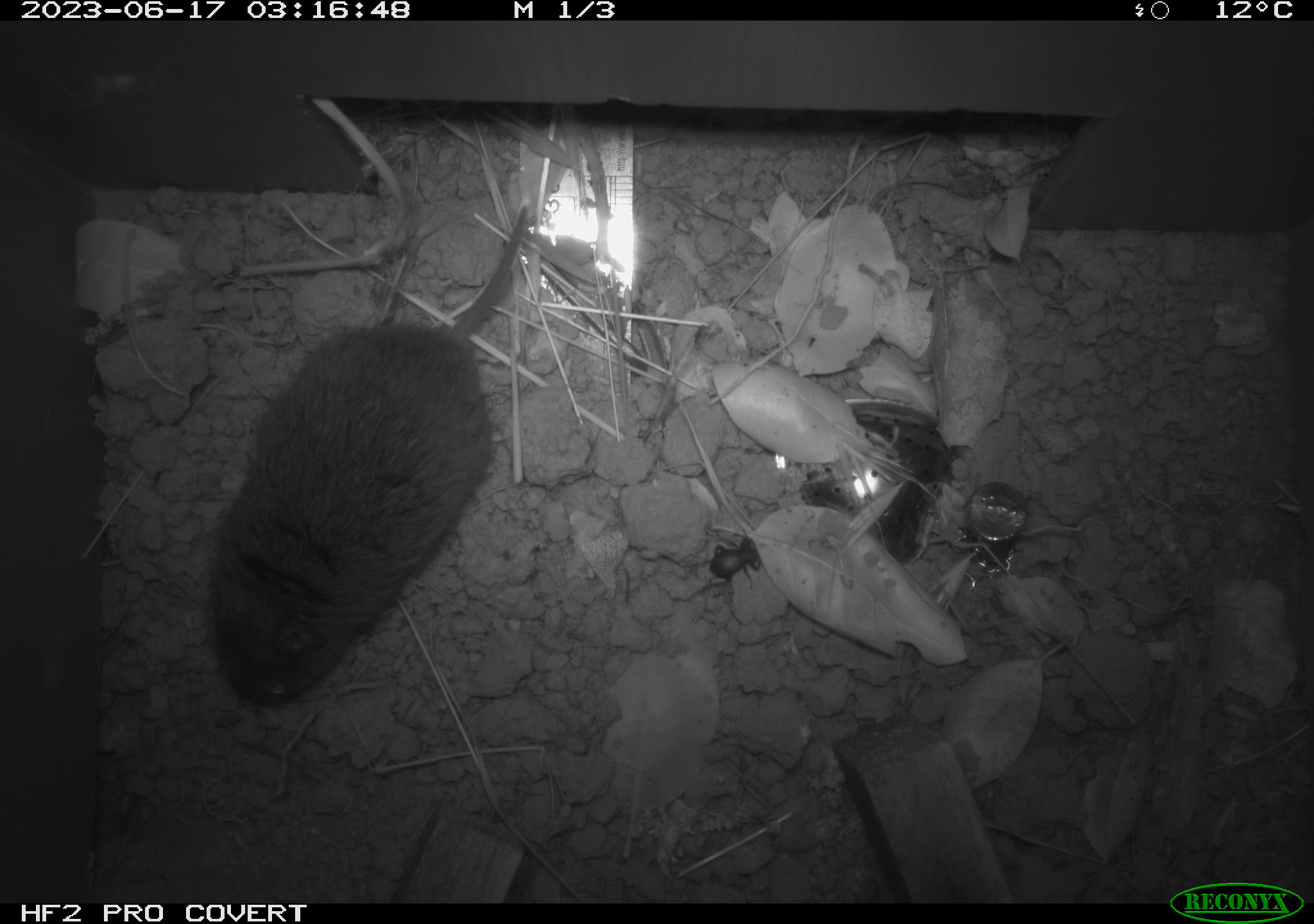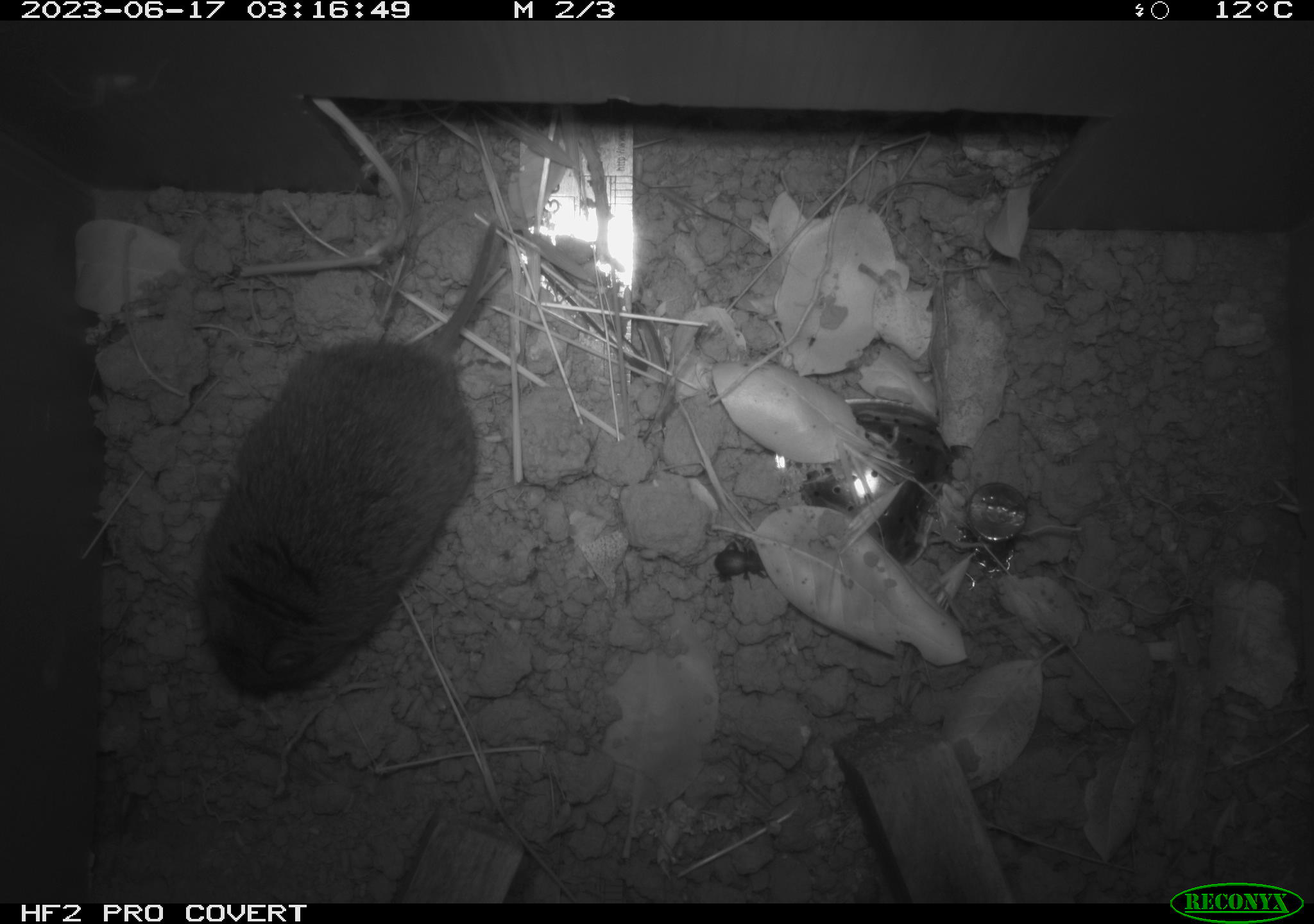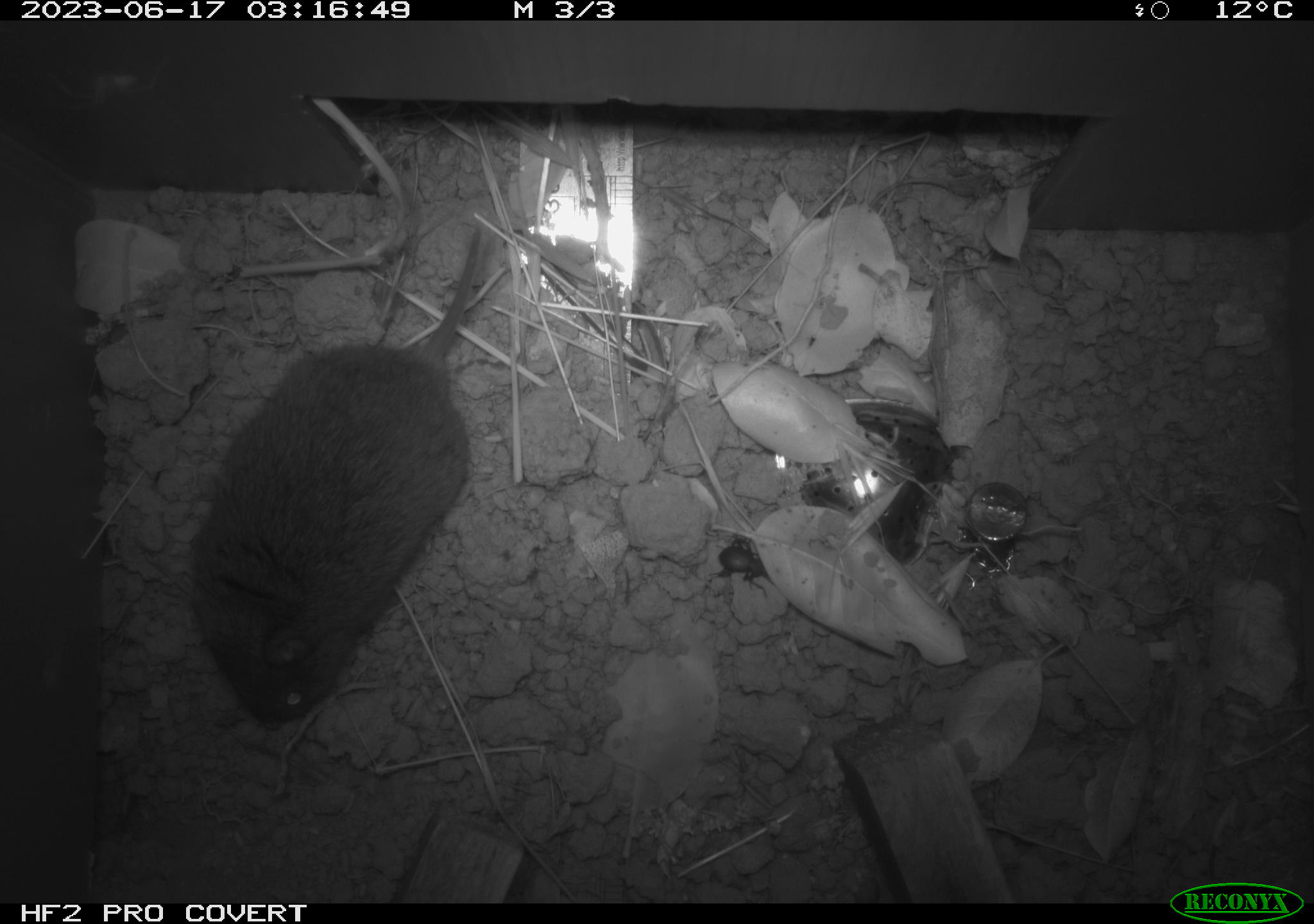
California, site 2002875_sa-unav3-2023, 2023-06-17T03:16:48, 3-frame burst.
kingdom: Animalia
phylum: Chordata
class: Mammalia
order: Rodentia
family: Cricetidae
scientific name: Arvicolinae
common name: voles, lemmings, and muskrats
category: arvicolinae subfamily